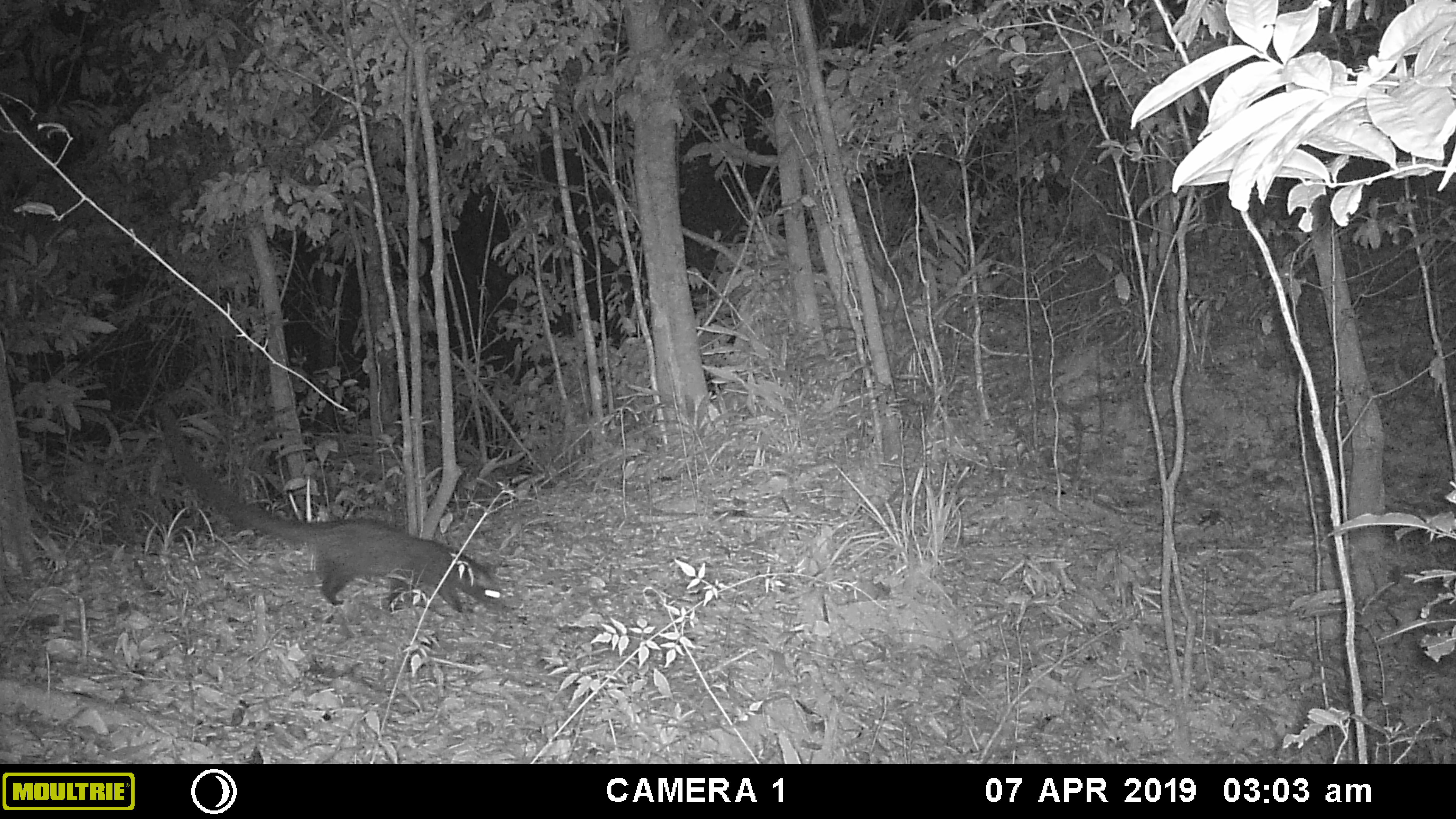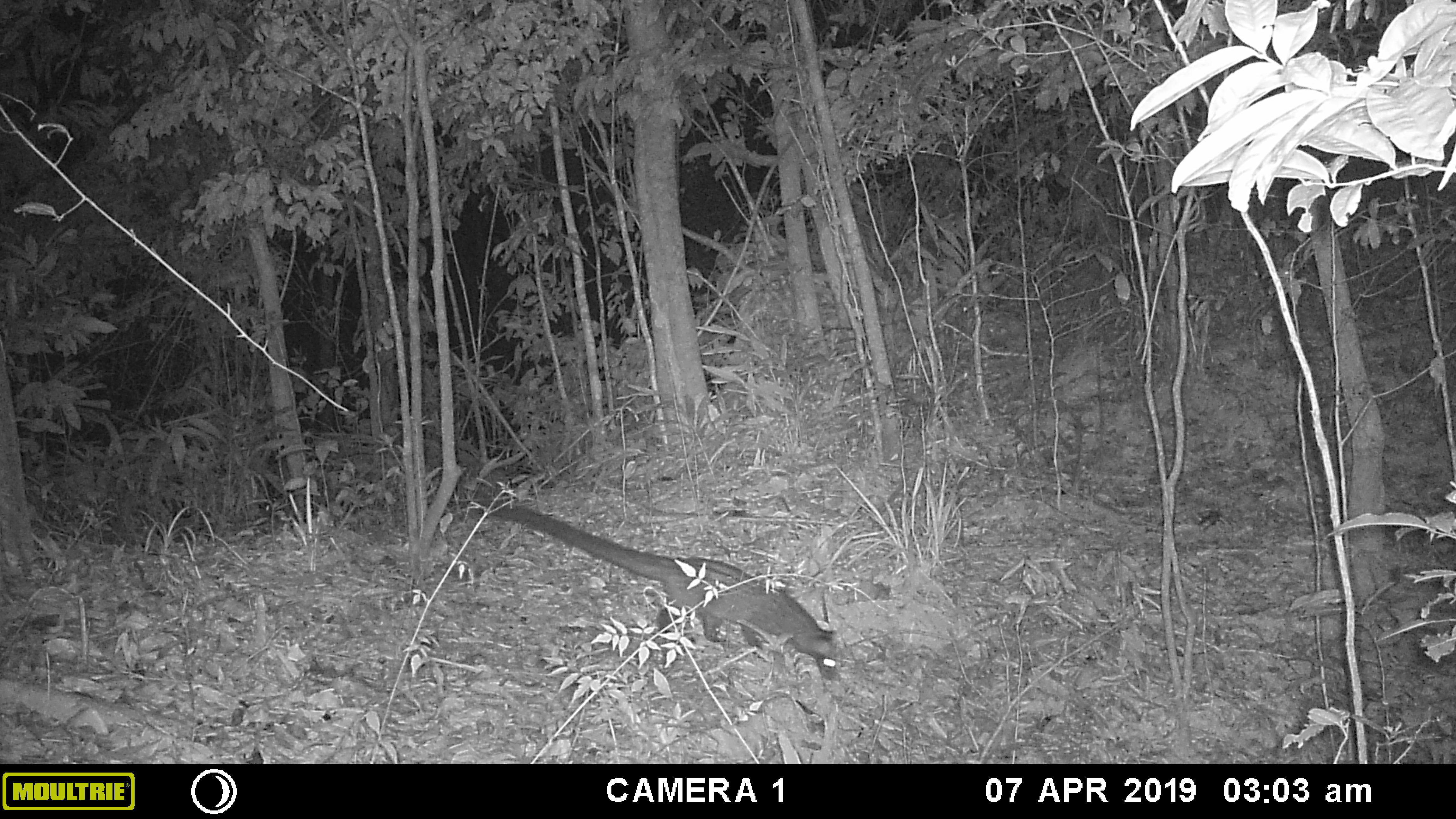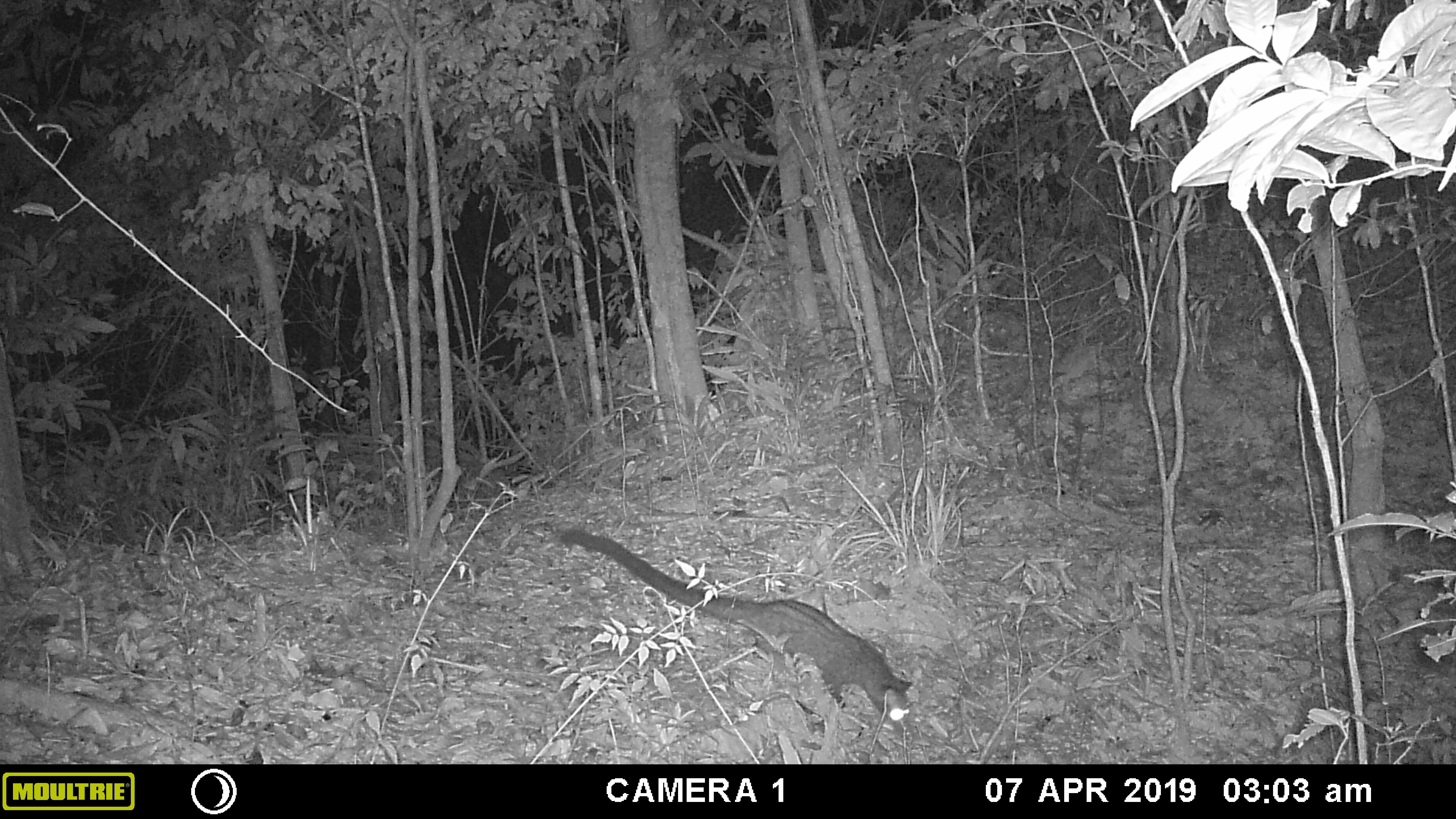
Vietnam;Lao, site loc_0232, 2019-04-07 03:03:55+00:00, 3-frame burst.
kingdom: Animalia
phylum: Chordata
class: Mammalia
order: Carnivora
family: Viverridae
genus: Paradoxurus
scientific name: Paradoxurus hermaphroditus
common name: common palm civet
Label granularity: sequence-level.